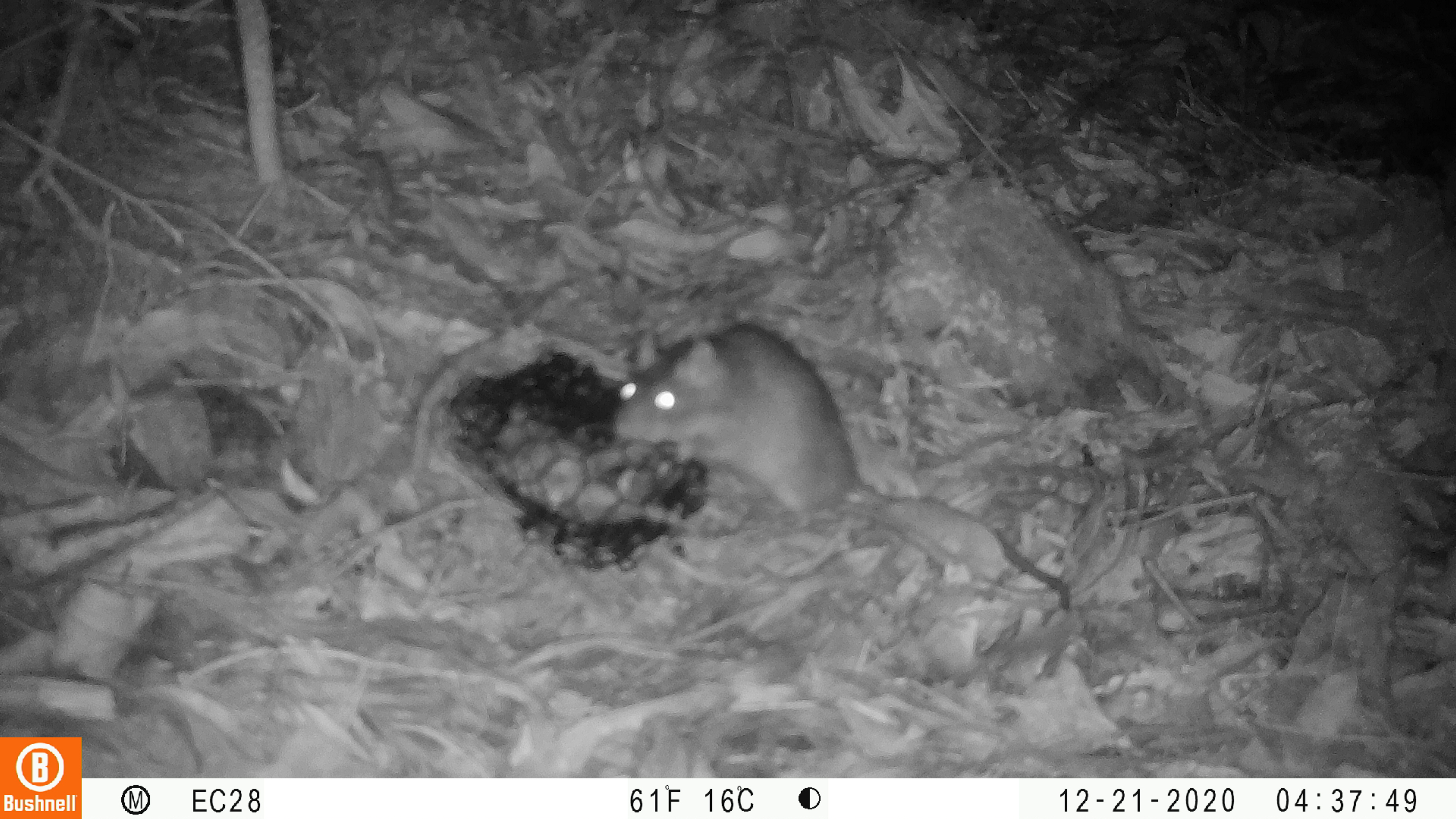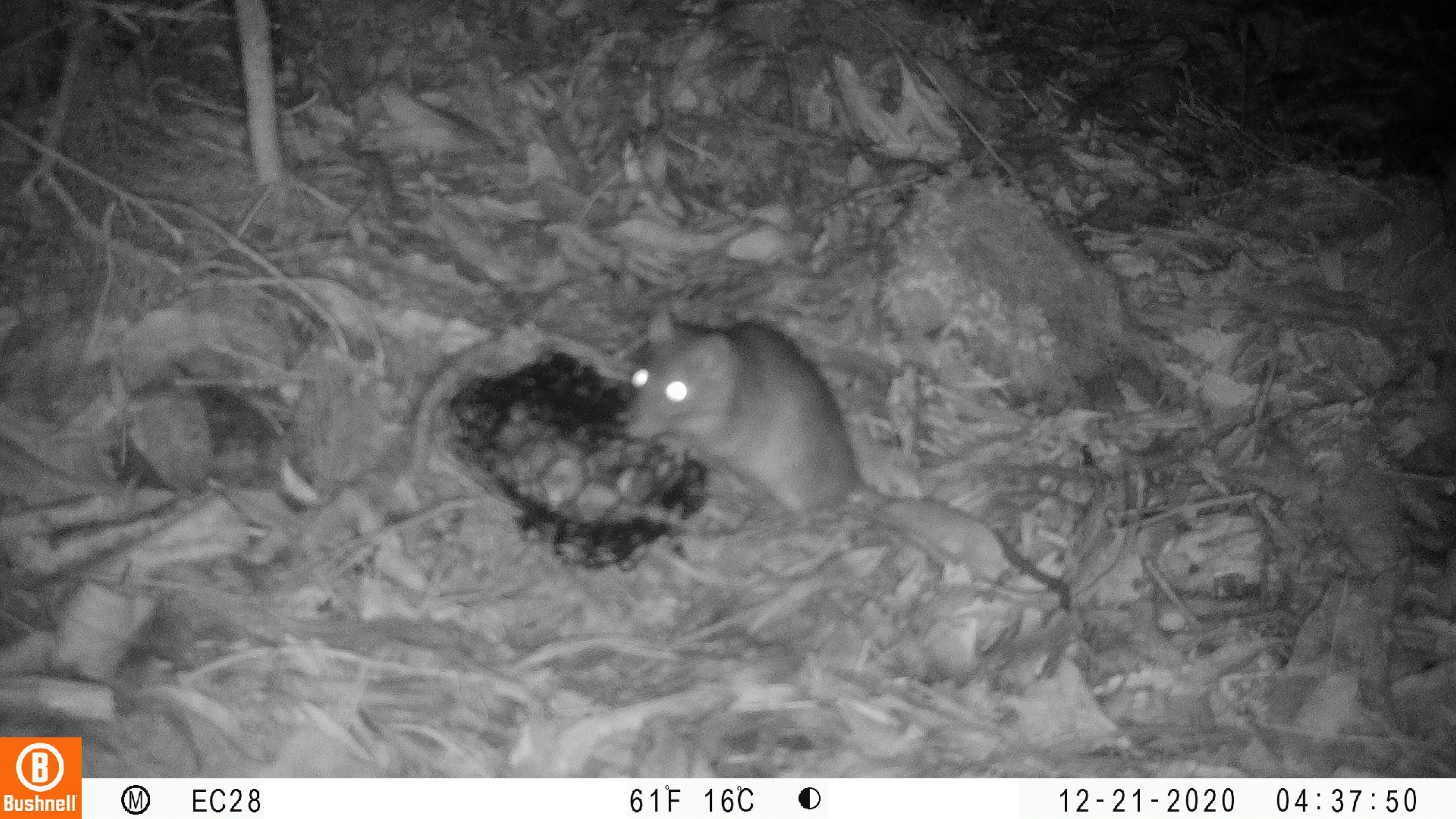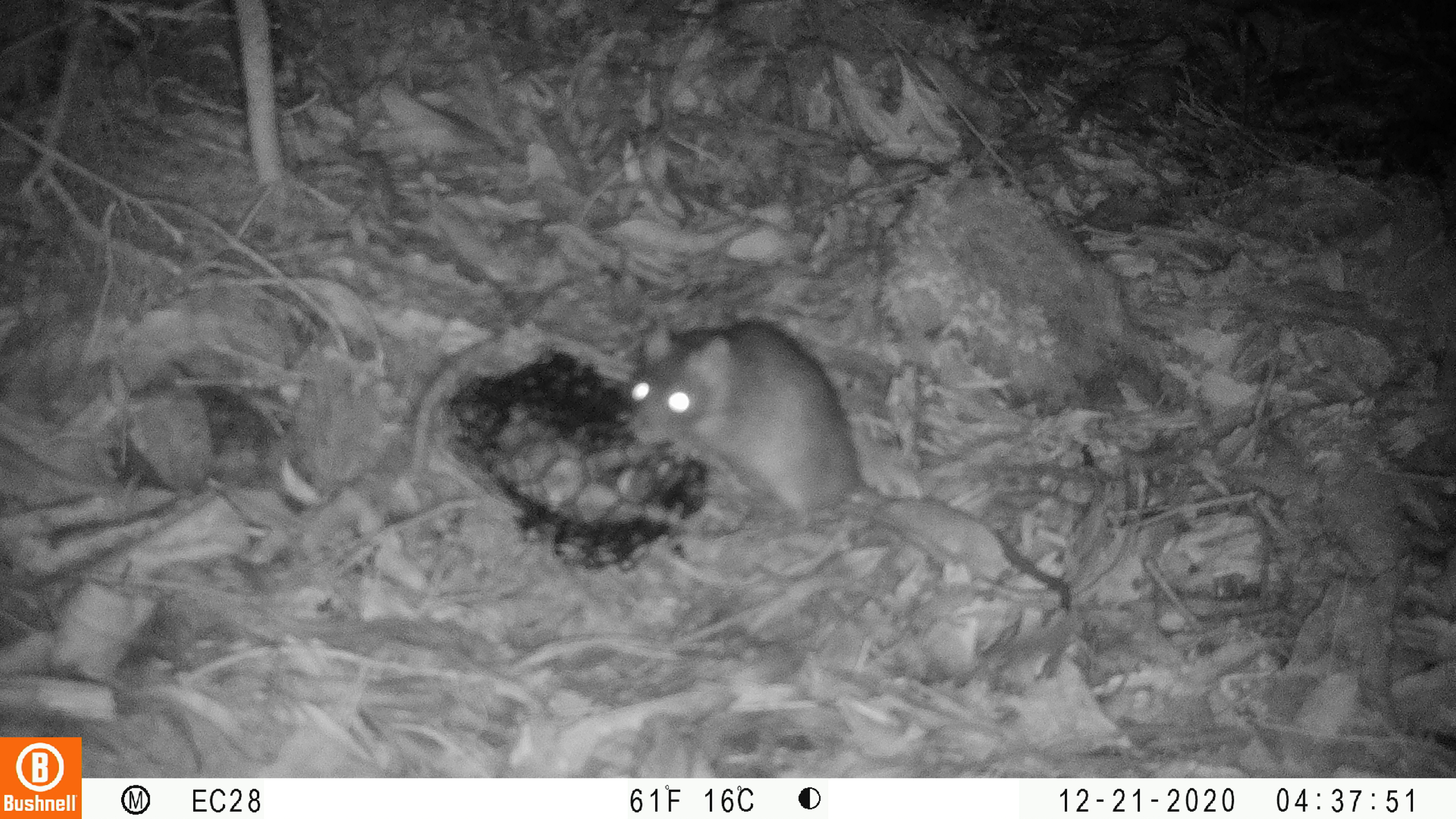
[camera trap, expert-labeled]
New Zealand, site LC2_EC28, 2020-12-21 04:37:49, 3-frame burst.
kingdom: Animalia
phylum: Chordata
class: Mammalia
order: Rodentia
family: Muridae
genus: Rattus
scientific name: Rattus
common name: rat